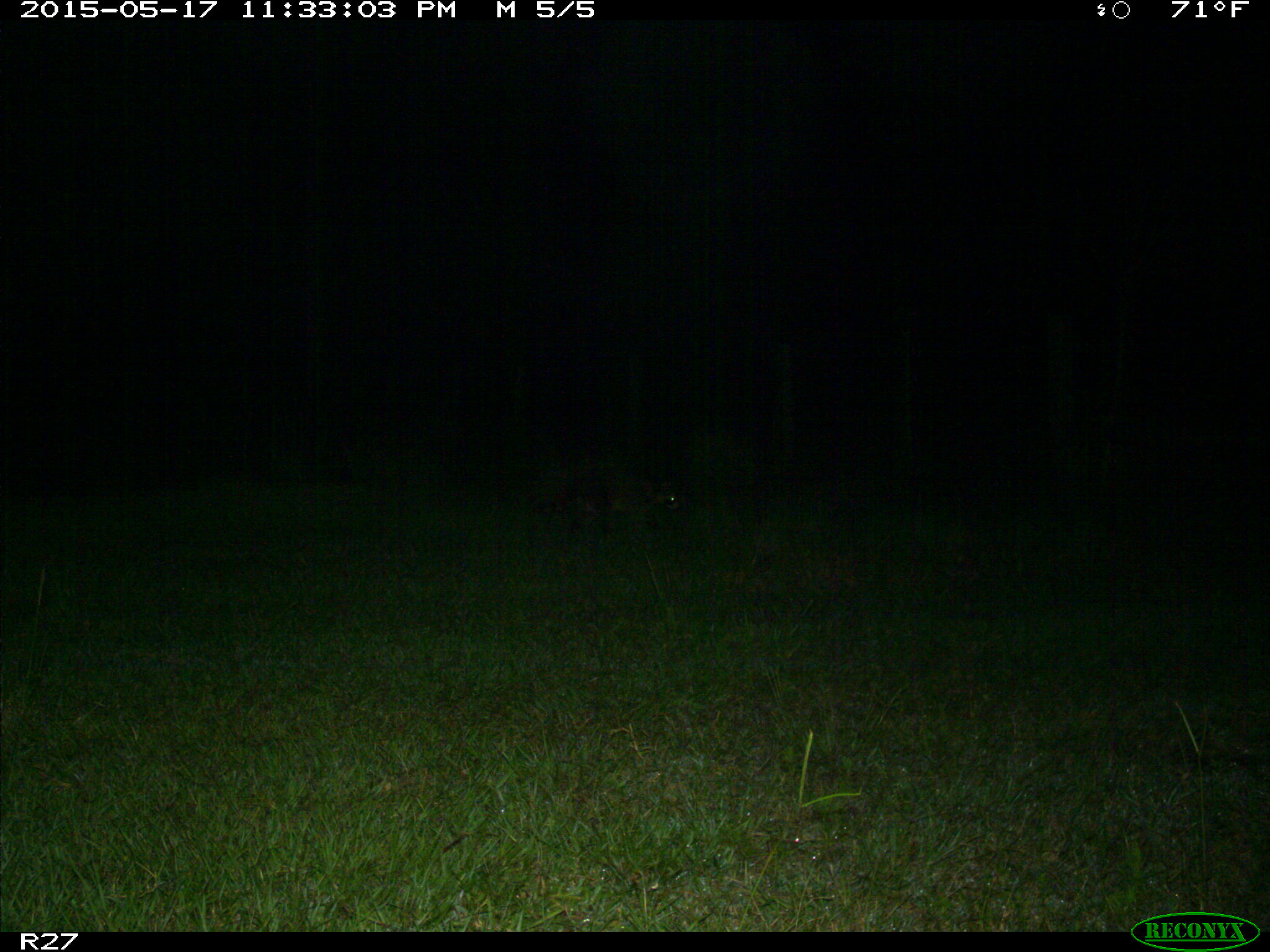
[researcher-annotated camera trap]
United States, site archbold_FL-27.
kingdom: Animalia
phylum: Chordata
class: Mammalia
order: Carnivora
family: Procyonidae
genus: Procyon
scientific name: Procyon lotor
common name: common raccoon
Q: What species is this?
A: Procyon lotor (common raccoon).